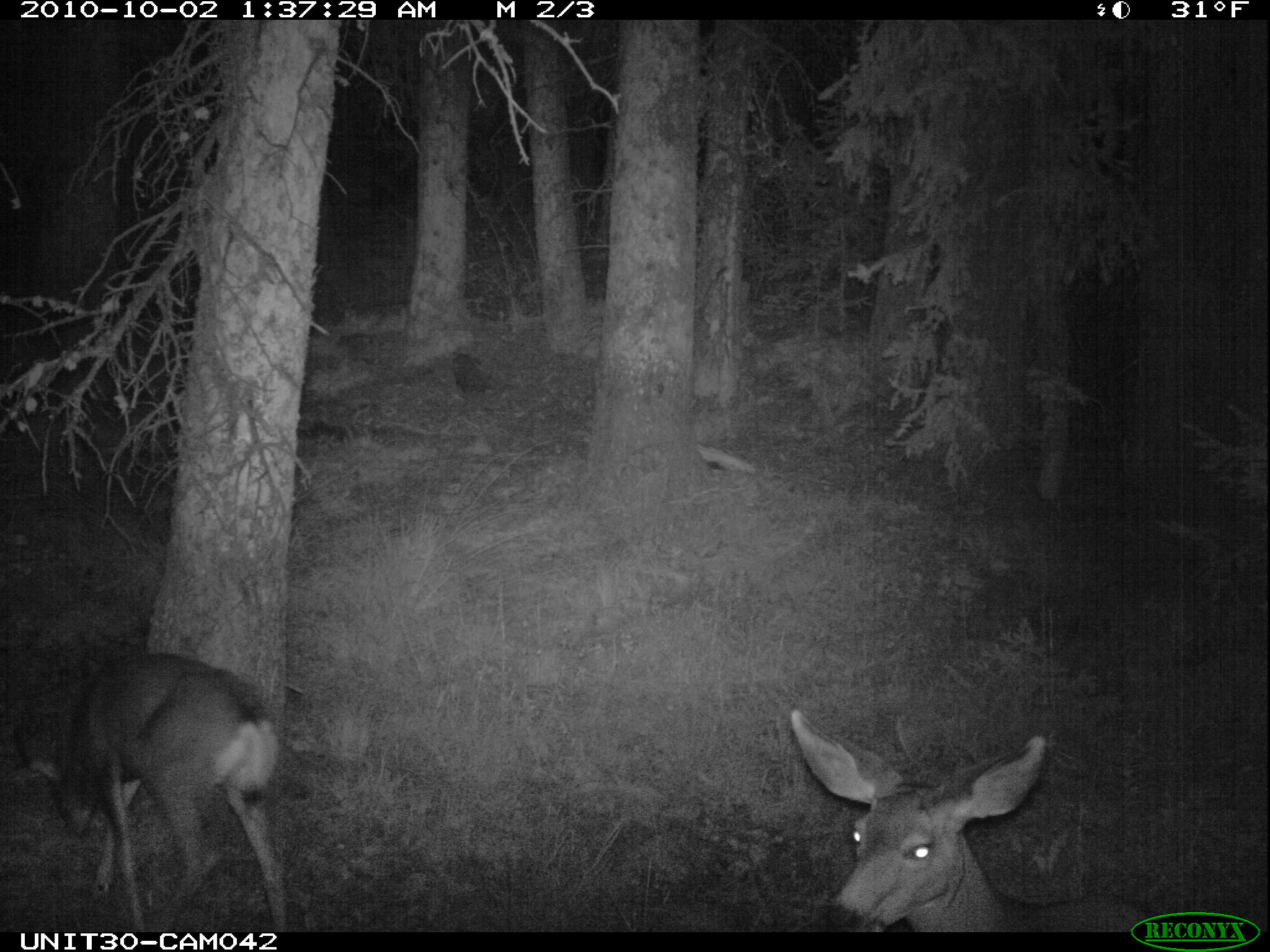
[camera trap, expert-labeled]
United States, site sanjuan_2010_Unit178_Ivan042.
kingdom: Animalia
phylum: Chordata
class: Mammalia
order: Artiodactyla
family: Cervidae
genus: Odocoileus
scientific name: Odocoileus hemionus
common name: mule deer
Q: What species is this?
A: Odocoileus hemionus (mule deer).